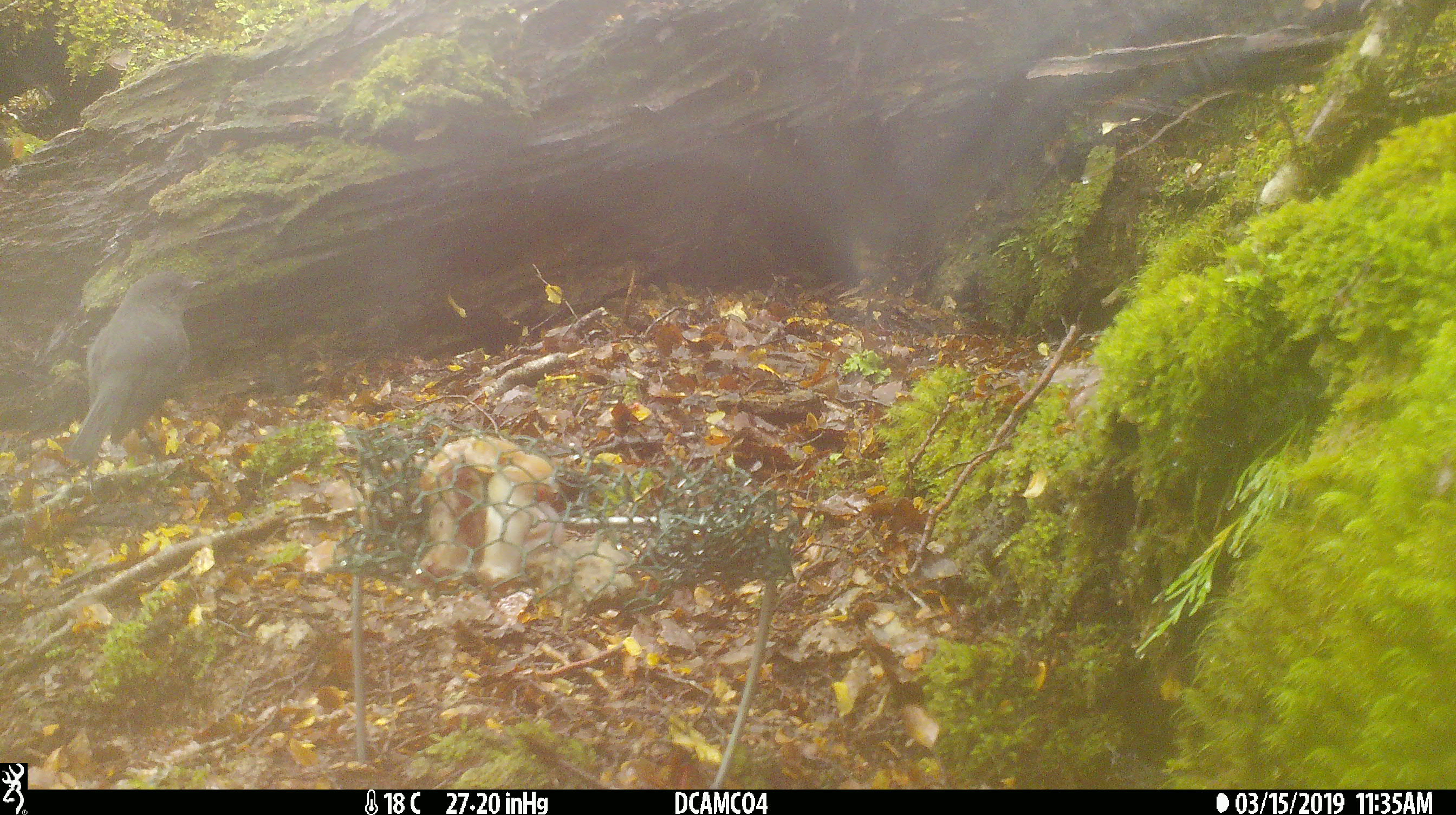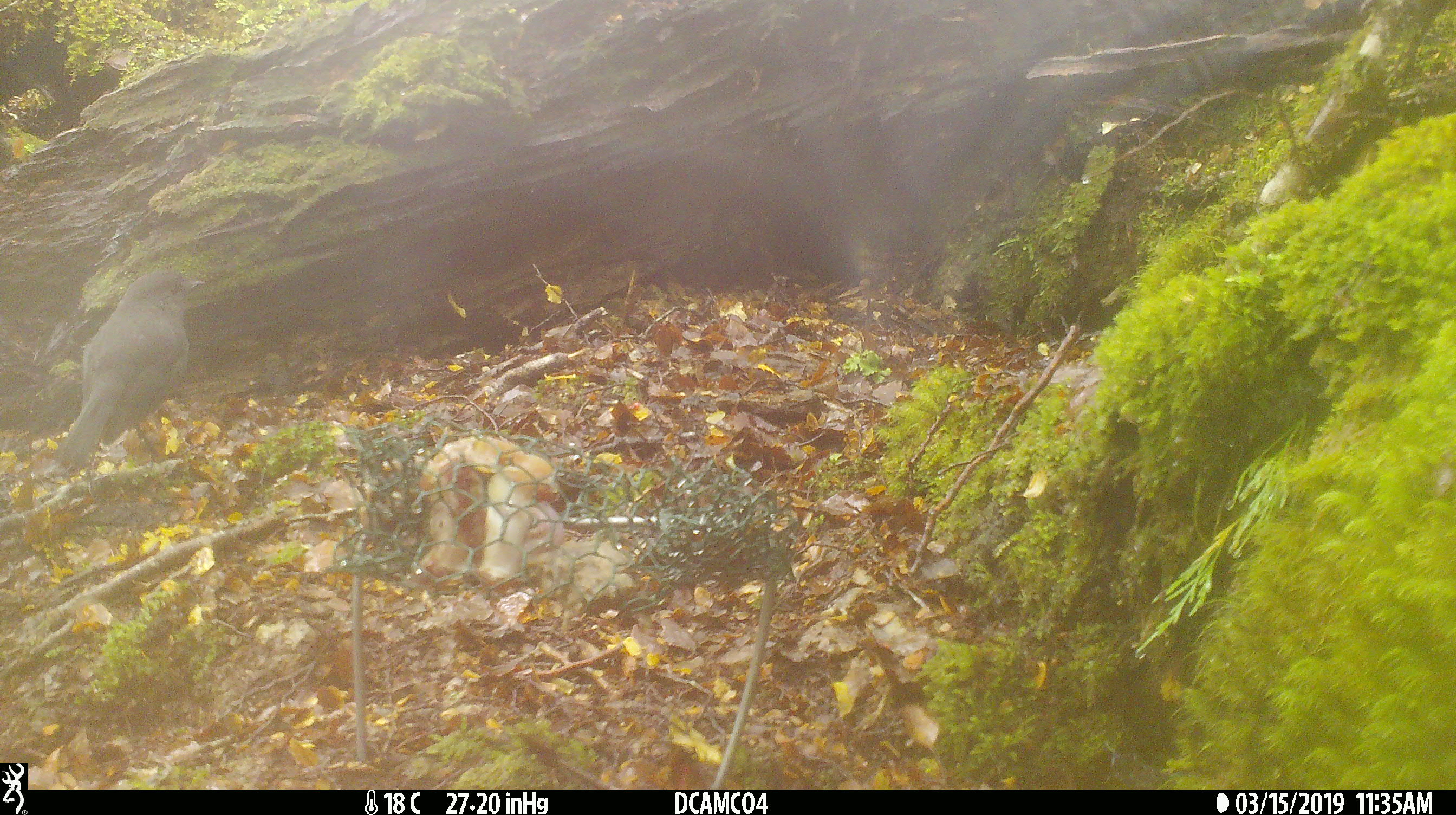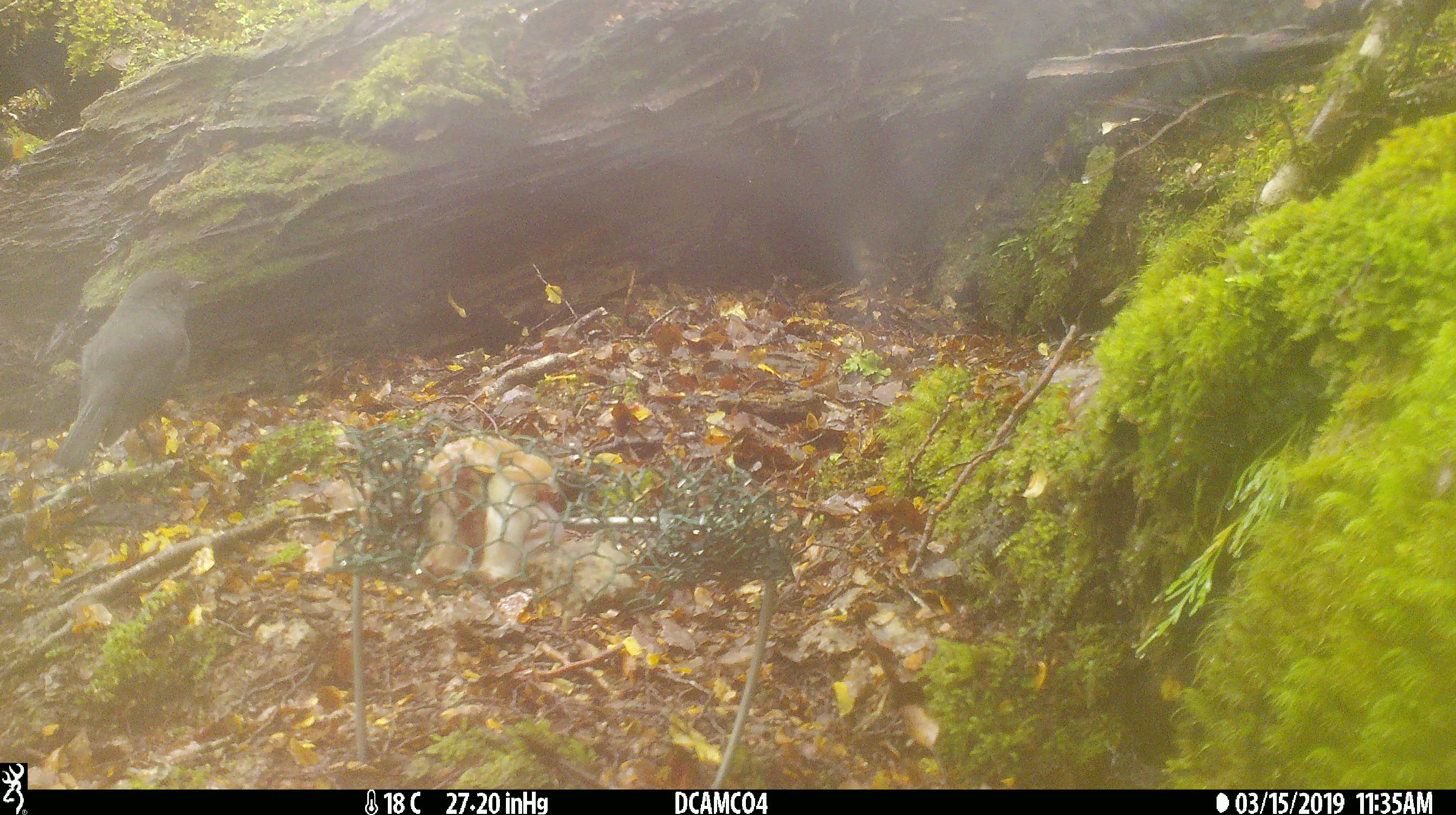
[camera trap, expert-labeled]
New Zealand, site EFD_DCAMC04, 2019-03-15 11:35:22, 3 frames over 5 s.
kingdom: Animalia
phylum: Chordata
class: Aves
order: Passeriformes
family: Petroicidae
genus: Petroica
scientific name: Petroica australis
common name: new zealand robin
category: robin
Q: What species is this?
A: Robin (new zealand robin) (Petroica australis).